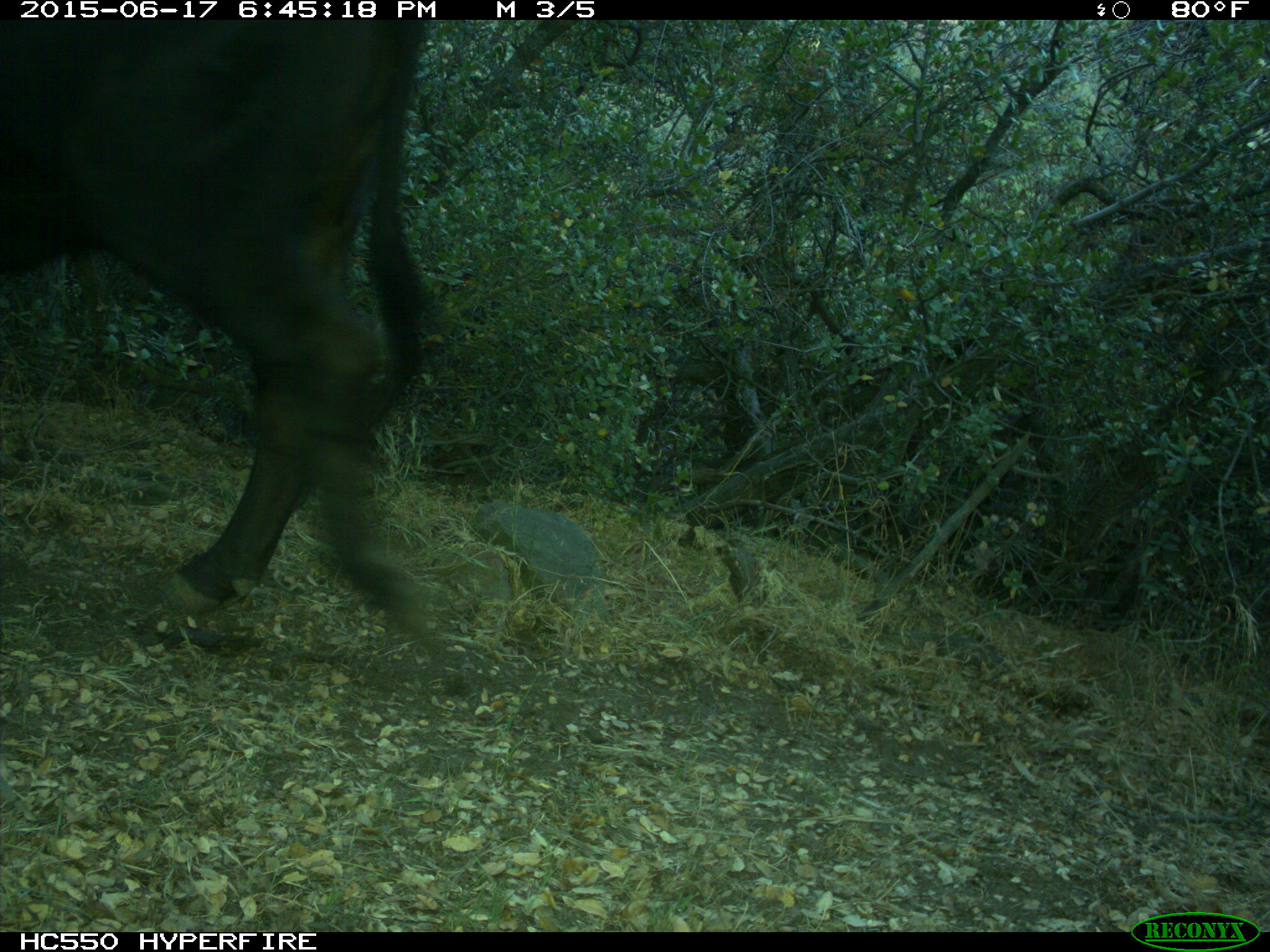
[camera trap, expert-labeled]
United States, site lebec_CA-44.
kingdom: Animalia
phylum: Chordata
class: Mammalia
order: Artiodactyla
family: Bovidae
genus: Bos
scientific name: Bos taurus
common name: domestic cow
Bos taurus (domestic cow).